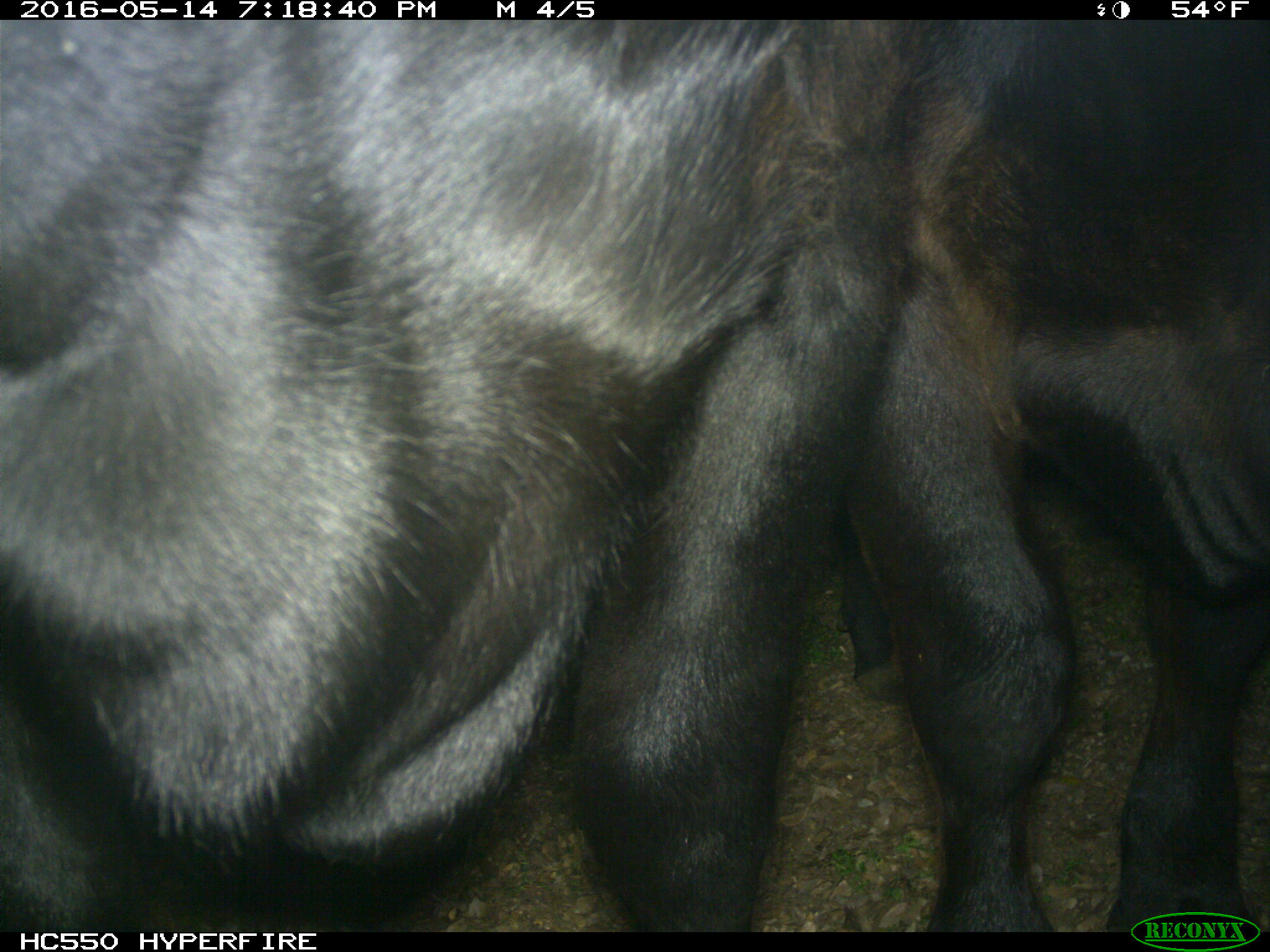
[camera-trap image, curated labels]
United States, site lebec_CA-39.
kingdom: Animalia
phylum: Chordata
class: Mammalia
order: Artiodactyla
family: Bovidae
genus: Bos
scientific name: Bos taurus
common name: domestic cow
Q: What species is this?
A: Bos taurus (domestic cow).